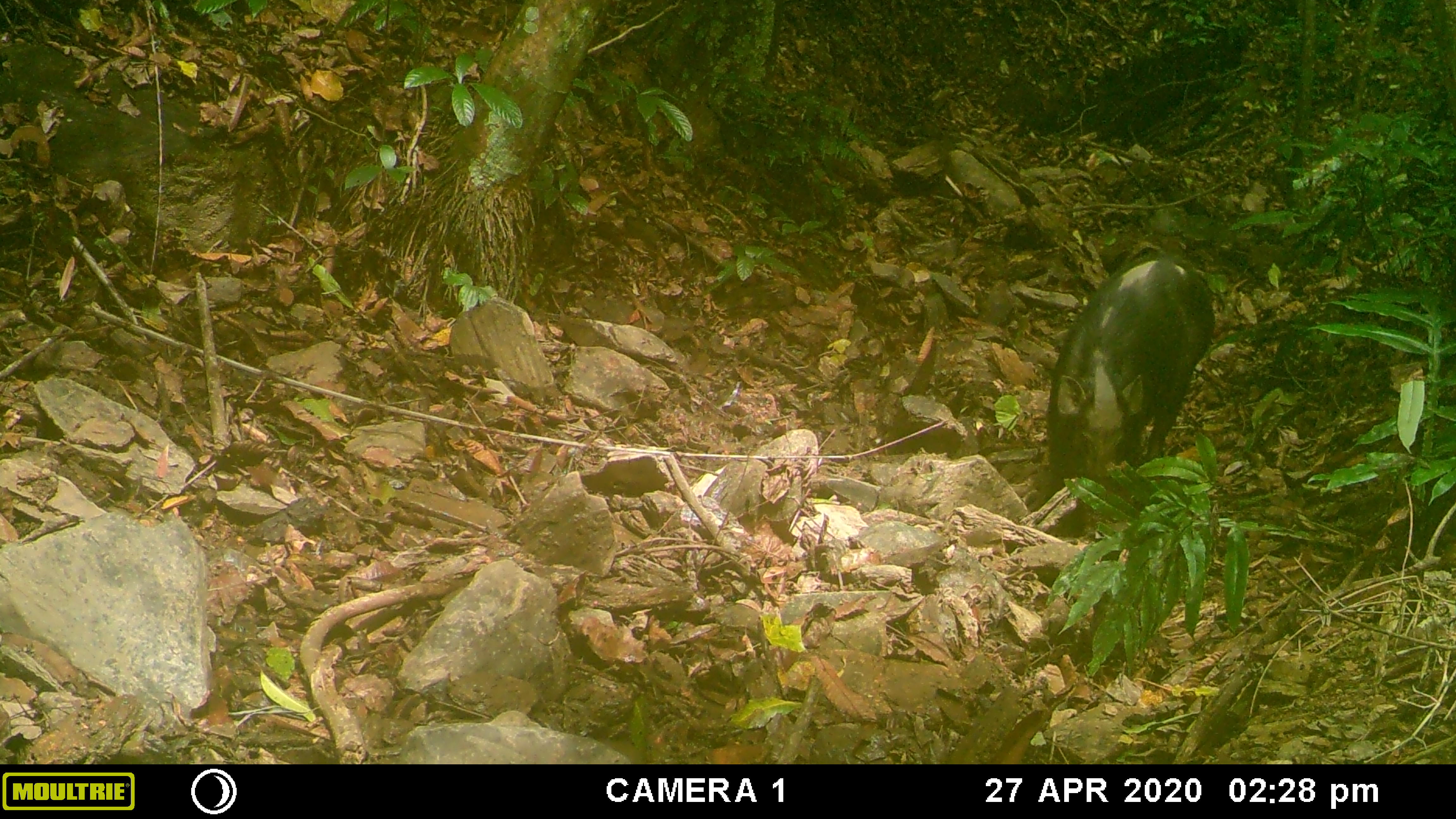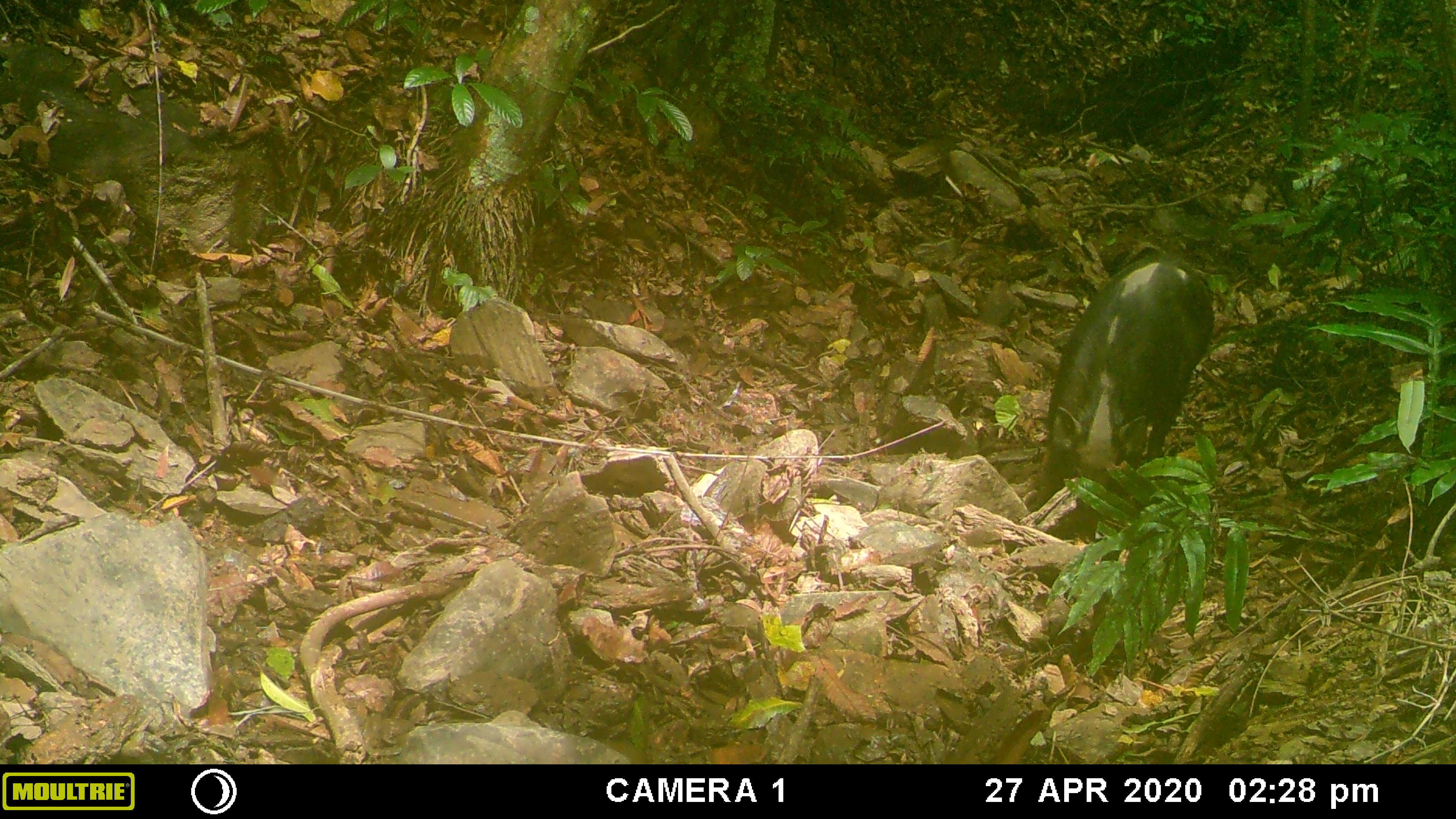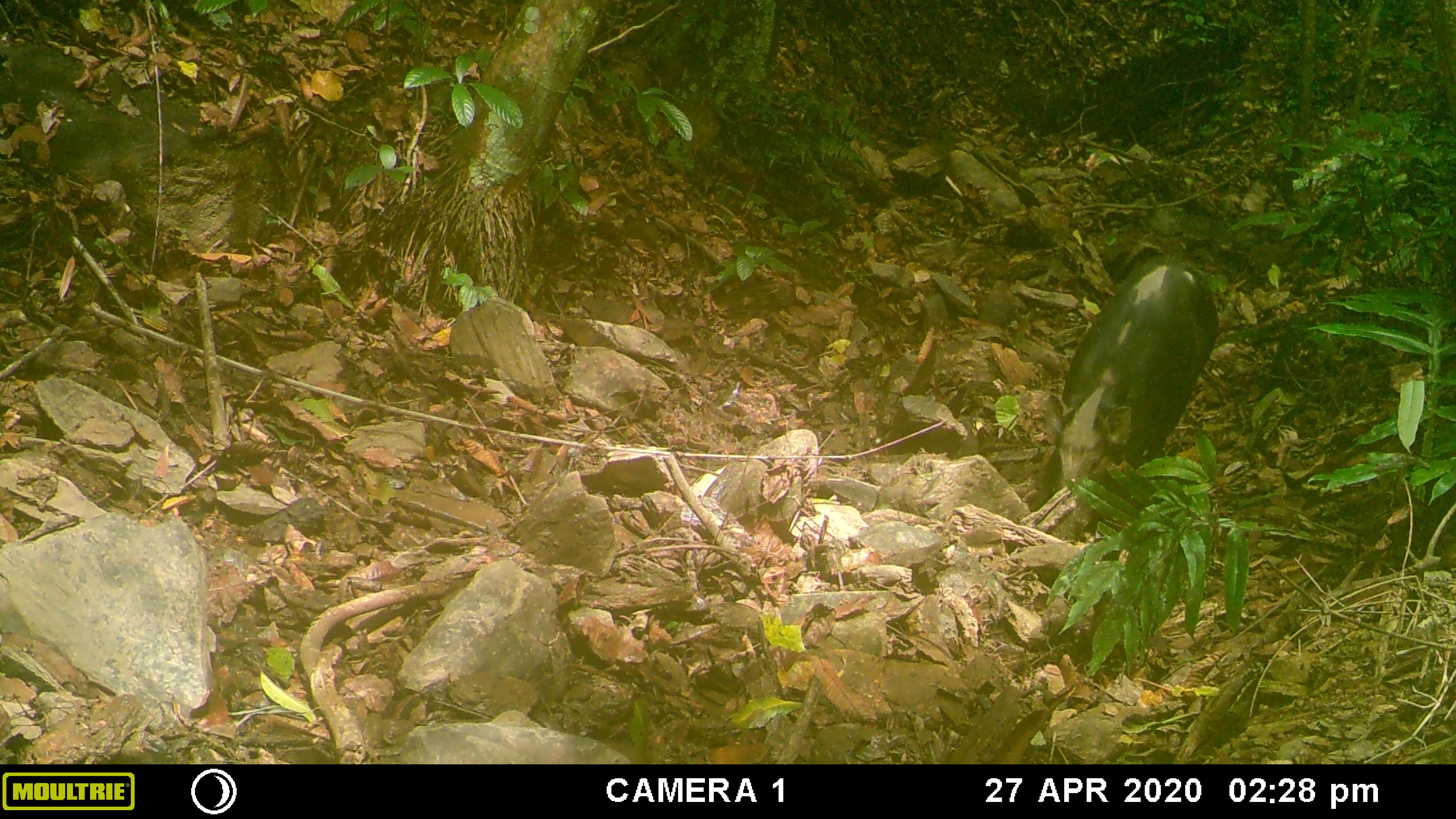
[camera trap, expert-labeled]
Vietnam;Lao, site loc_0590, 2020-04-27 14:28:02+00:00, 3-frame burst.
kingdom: Animalia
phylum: Chordata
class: Mammalia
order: Artiodactyla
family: Suidae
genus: Sus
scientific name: Sus scrofa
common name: eurasian wild pig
Eurasian wild pig (Sus scrofa). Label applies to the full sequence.